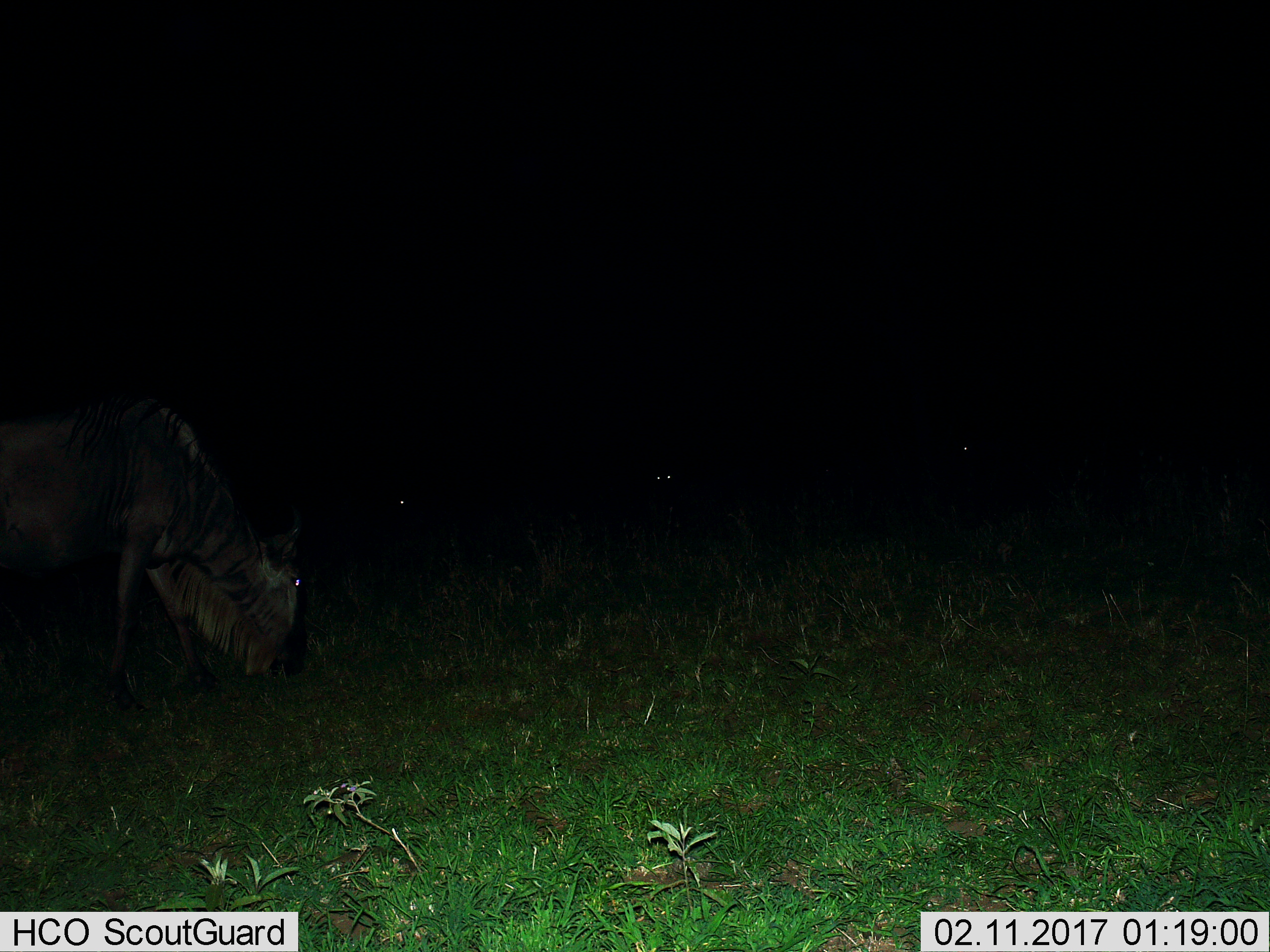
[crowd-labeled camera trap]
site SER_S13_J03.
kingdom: Animalia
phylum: Chordata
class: Mammalia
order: Artiodactyla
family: Bovidae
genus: Connochaetes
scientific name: Connochaetes taurinus taurinus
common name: blue wildebeest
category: wildebeestblue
Wildebeestblue (blue wildebeest) (Connochaetes taurinus taurinus), count 4. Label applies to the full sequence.